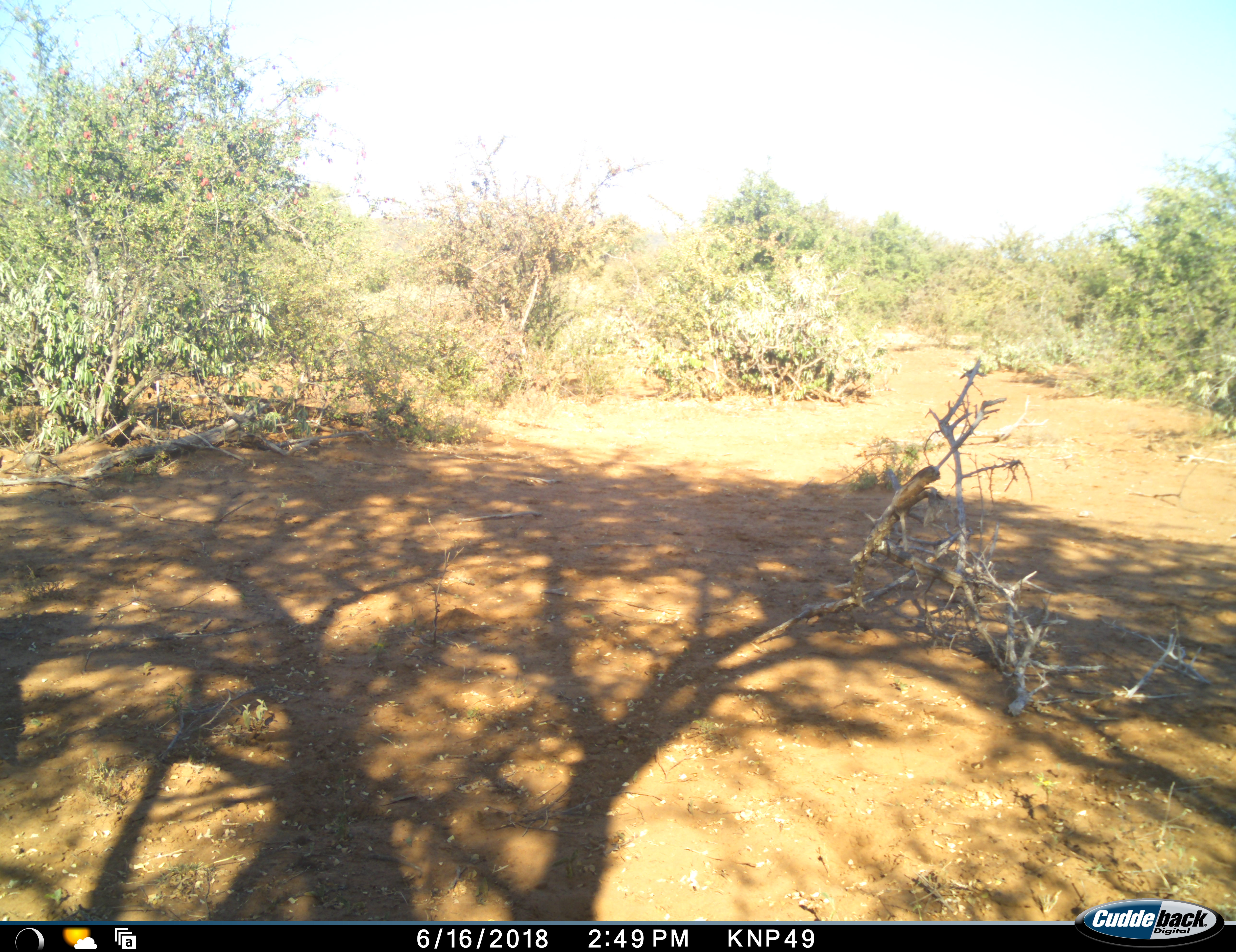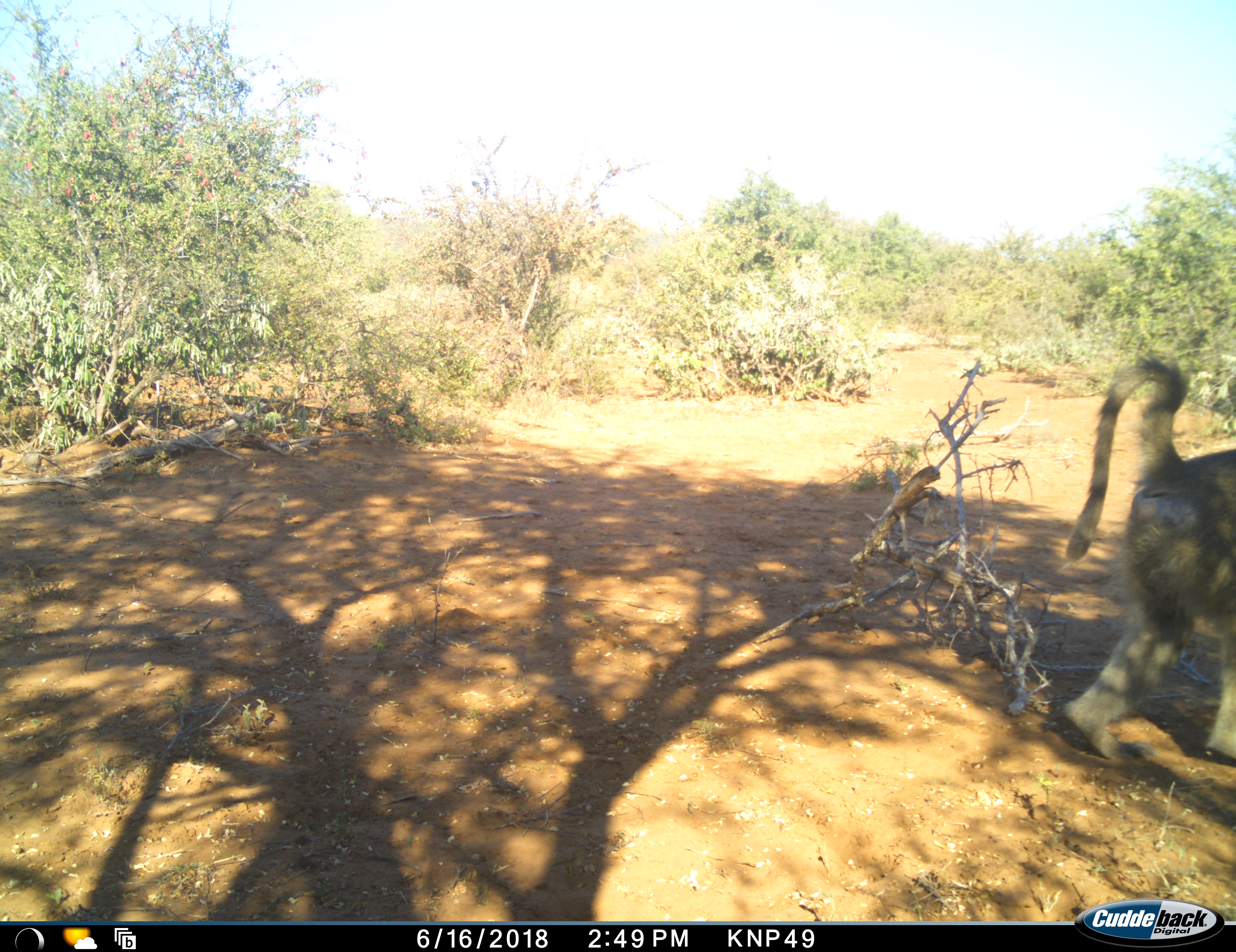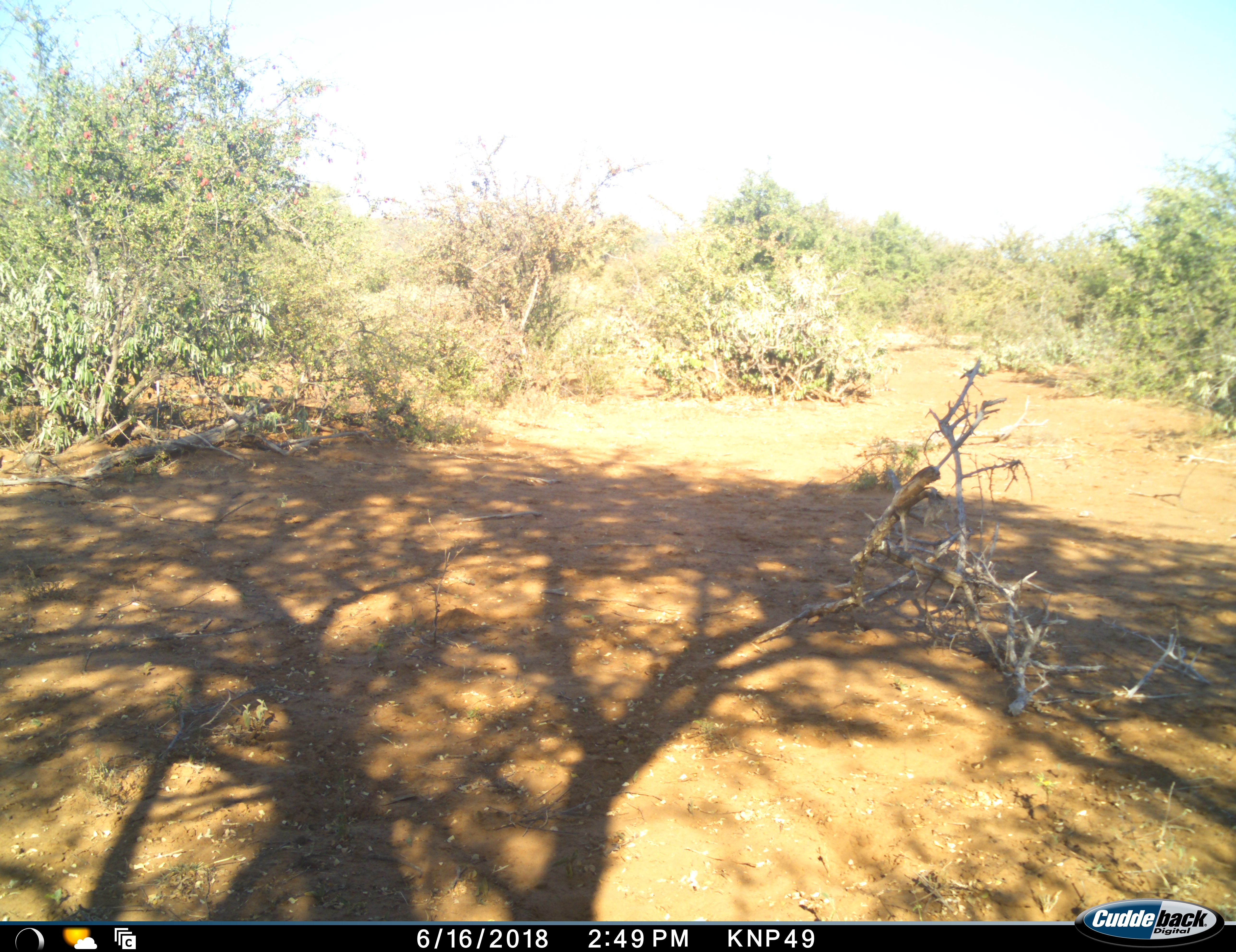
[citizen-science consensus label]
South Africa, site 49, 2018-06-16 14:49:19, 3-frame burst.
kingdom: Animalia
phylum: Chordata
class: Mammalia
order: Primates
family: Cercopithecidae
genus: Papio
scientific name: Papio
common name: baboon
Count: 1.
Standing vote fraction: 0%.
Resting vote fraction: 0%.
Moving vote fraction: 100%.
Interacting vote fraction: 0%.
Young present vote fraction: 0%.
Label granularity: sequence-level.